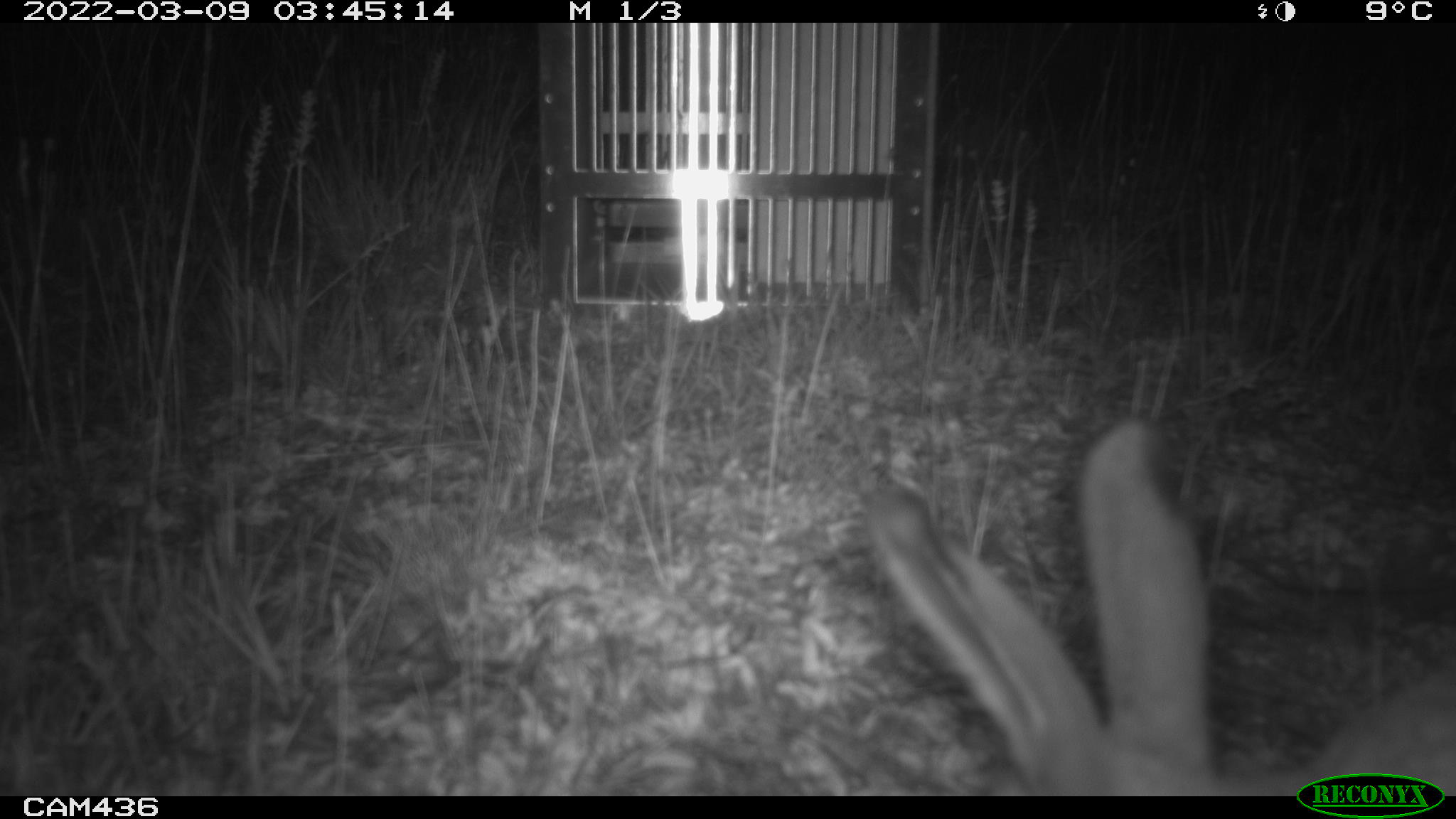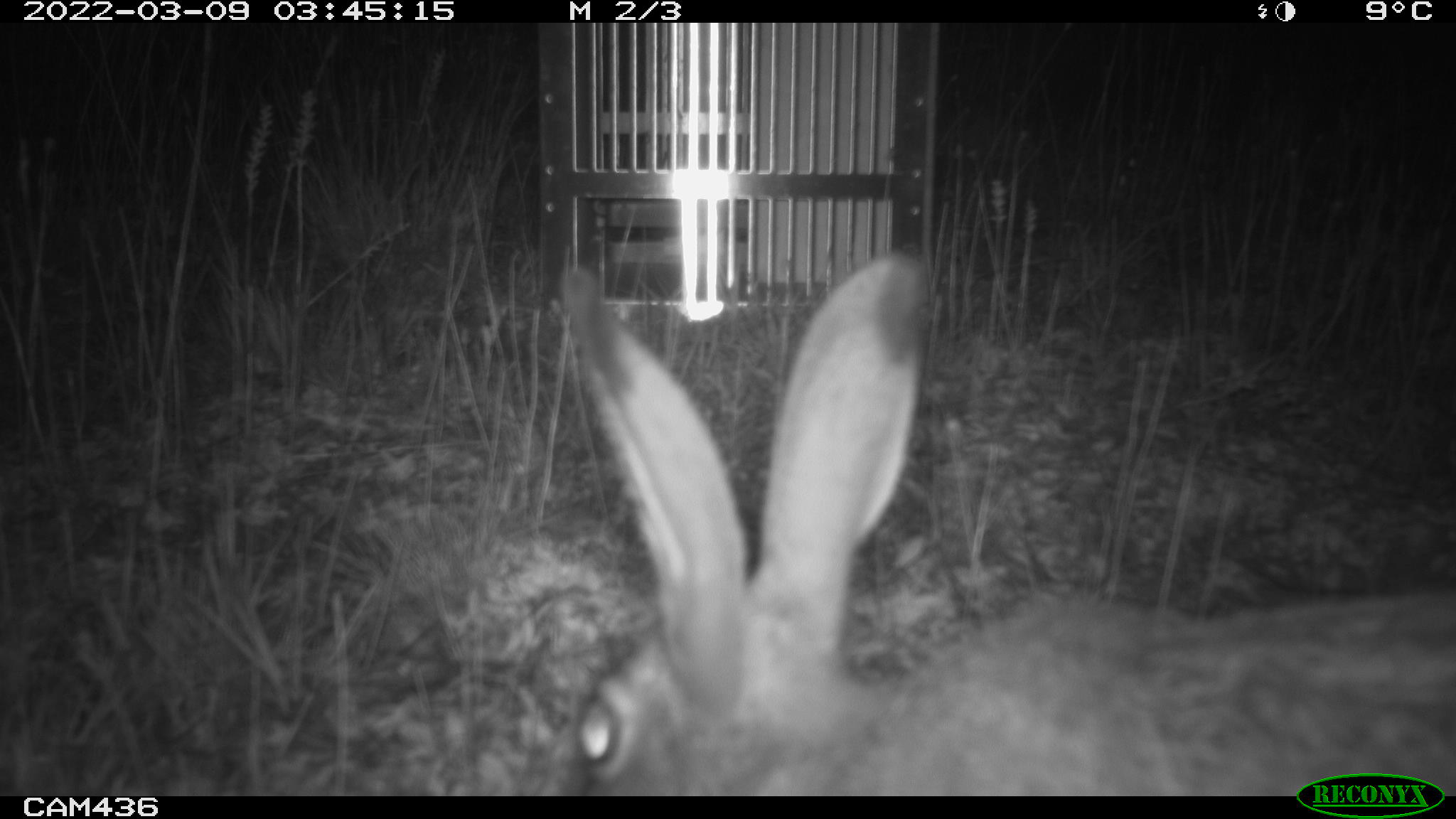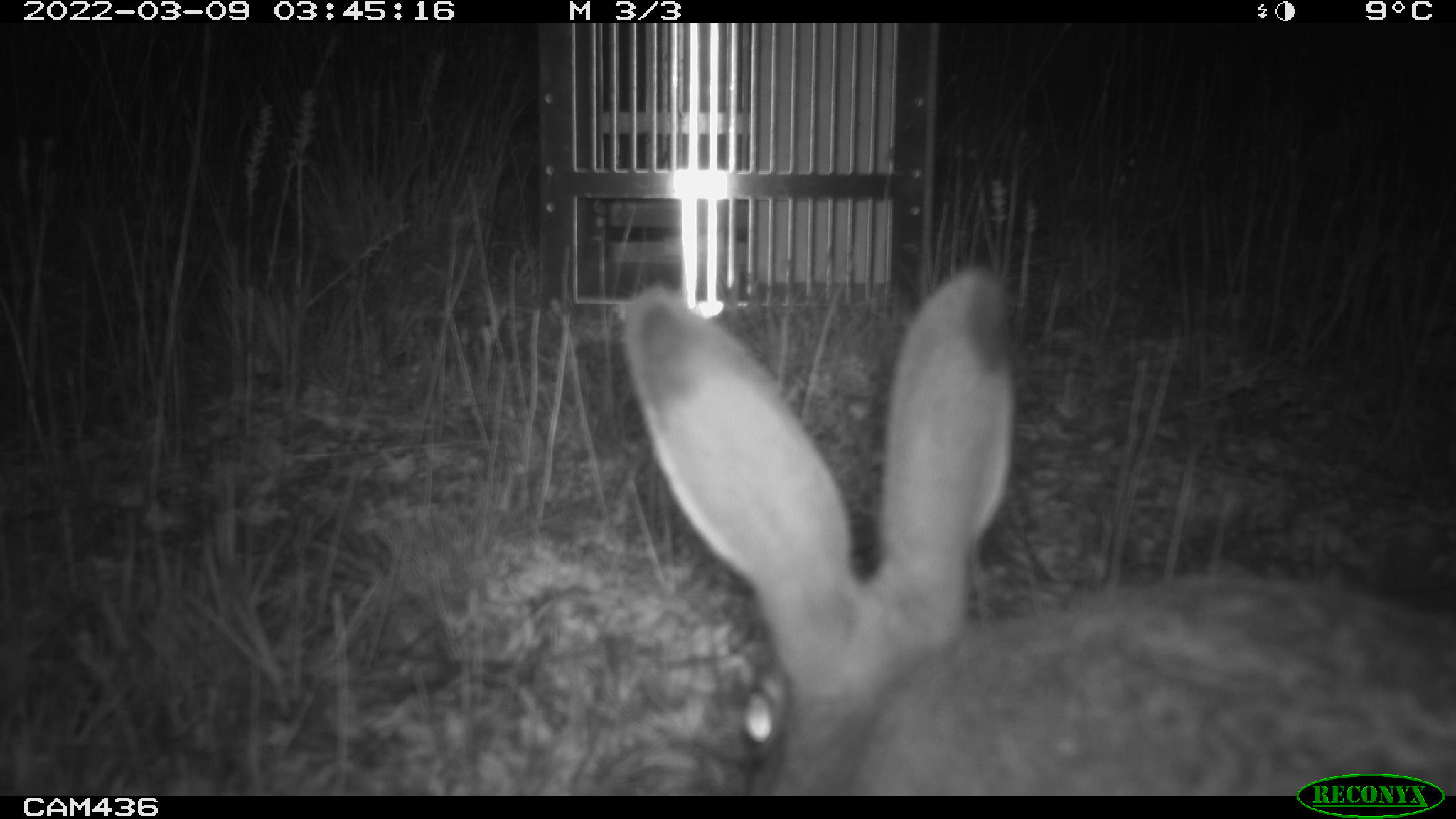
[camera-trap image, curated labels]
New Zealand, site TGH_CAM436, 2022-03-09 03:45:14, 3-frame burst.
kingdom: Animalia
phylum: Chordata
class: Mammalia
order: Lagomorpha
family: Leporidae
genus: Lepus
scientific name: Lepus europaeus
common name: brown hare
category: hare